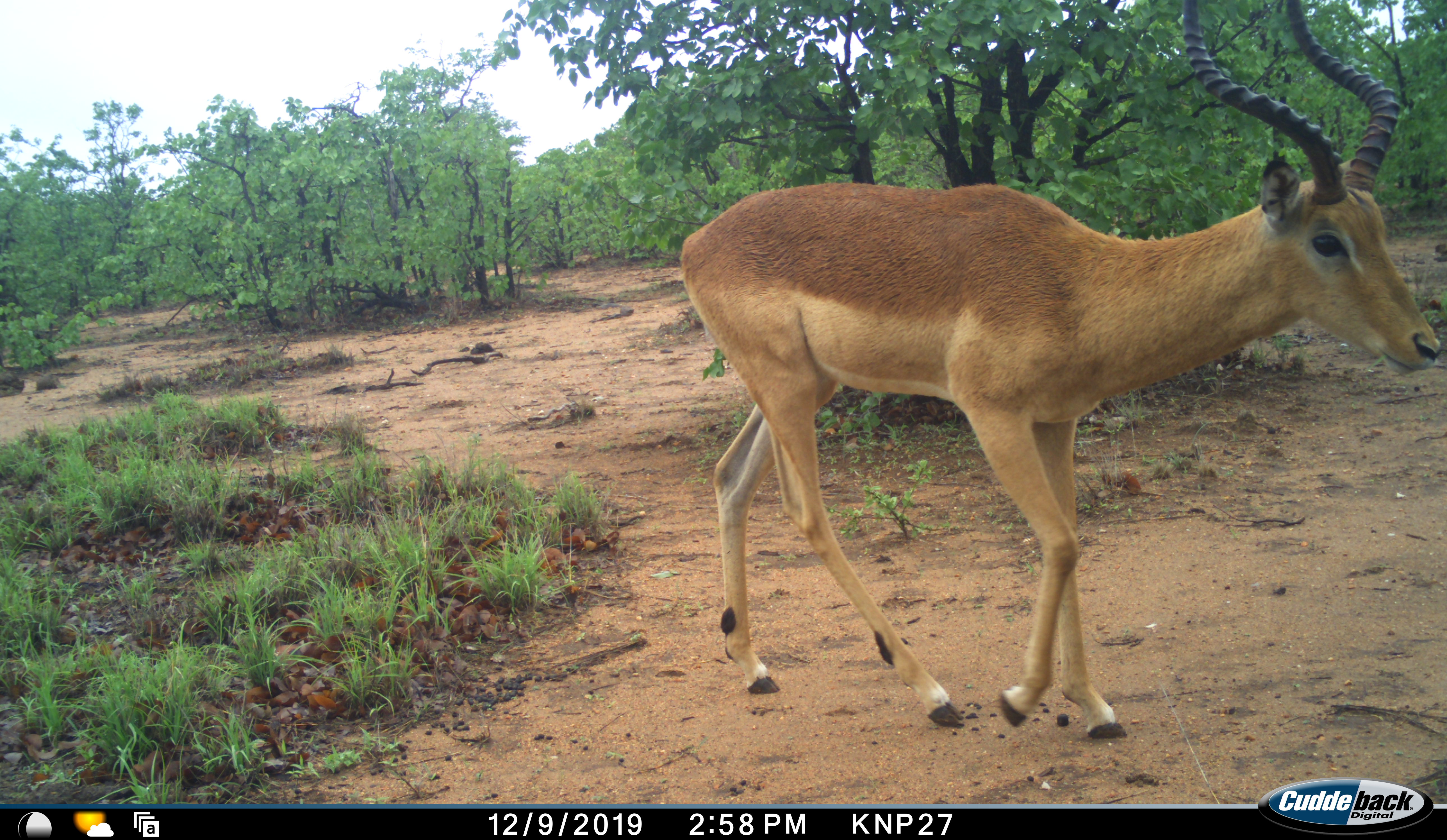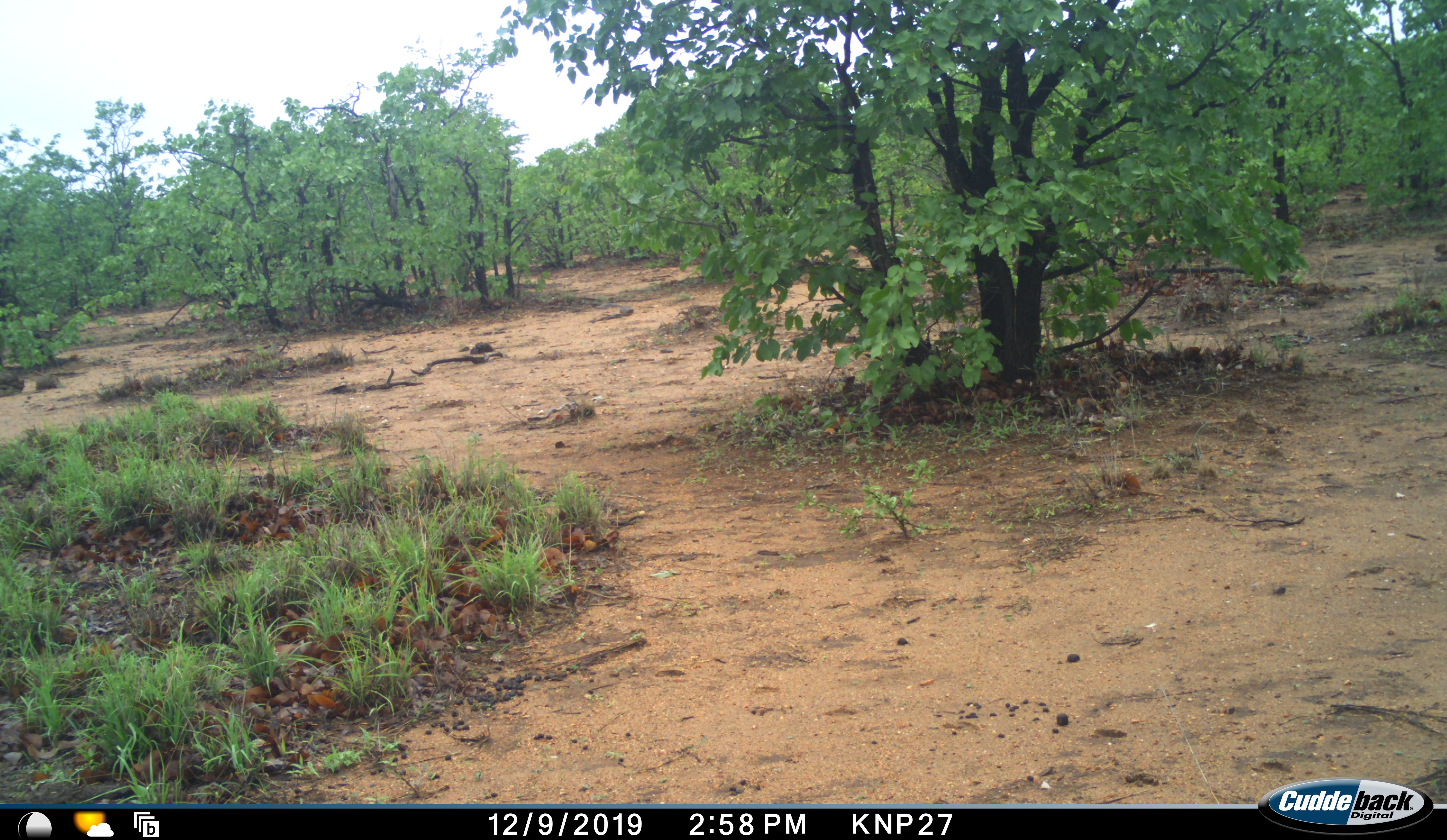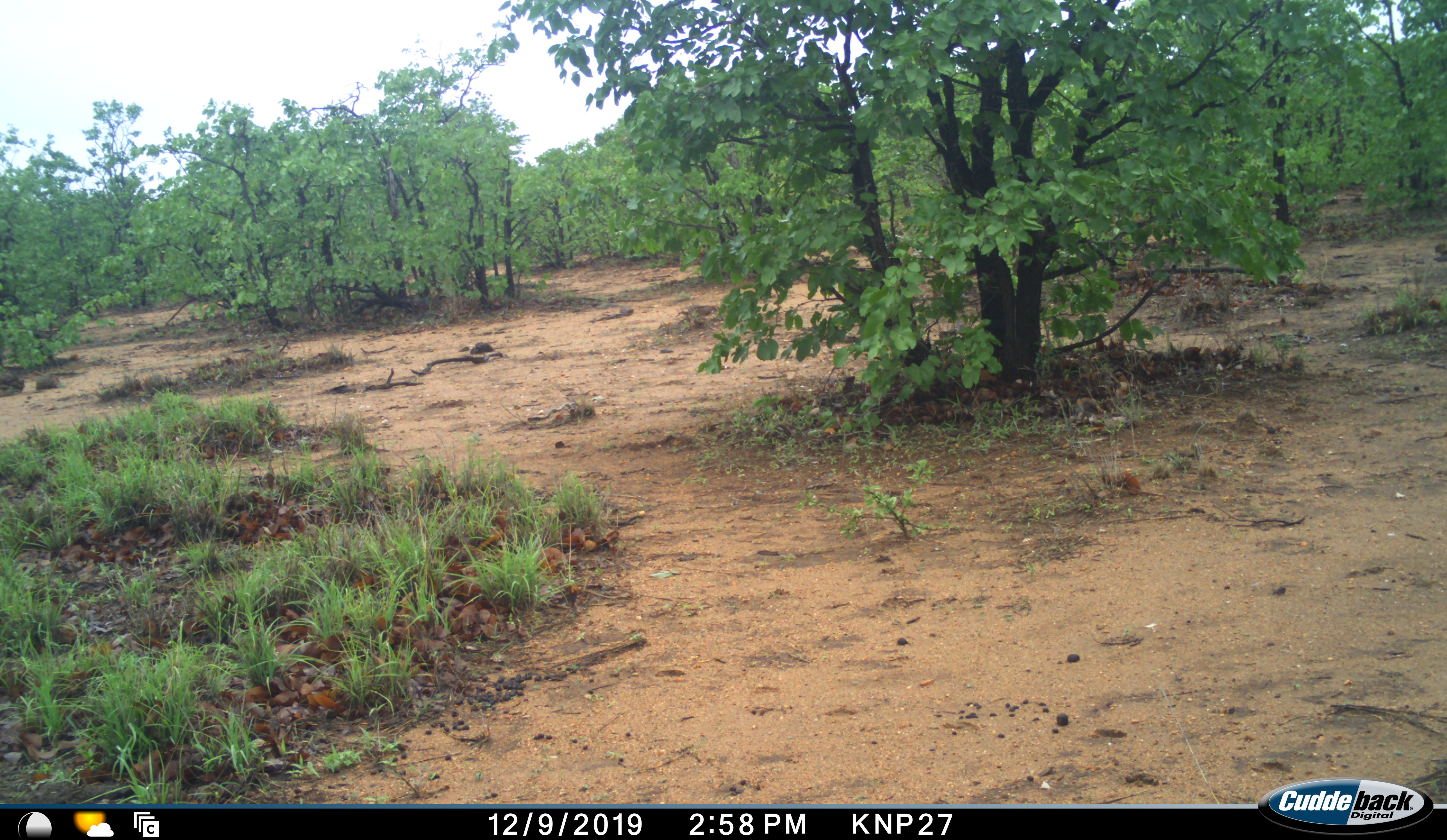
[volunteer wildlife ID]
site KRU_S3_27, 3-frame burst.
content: unidentified animal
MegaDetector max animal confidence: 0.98